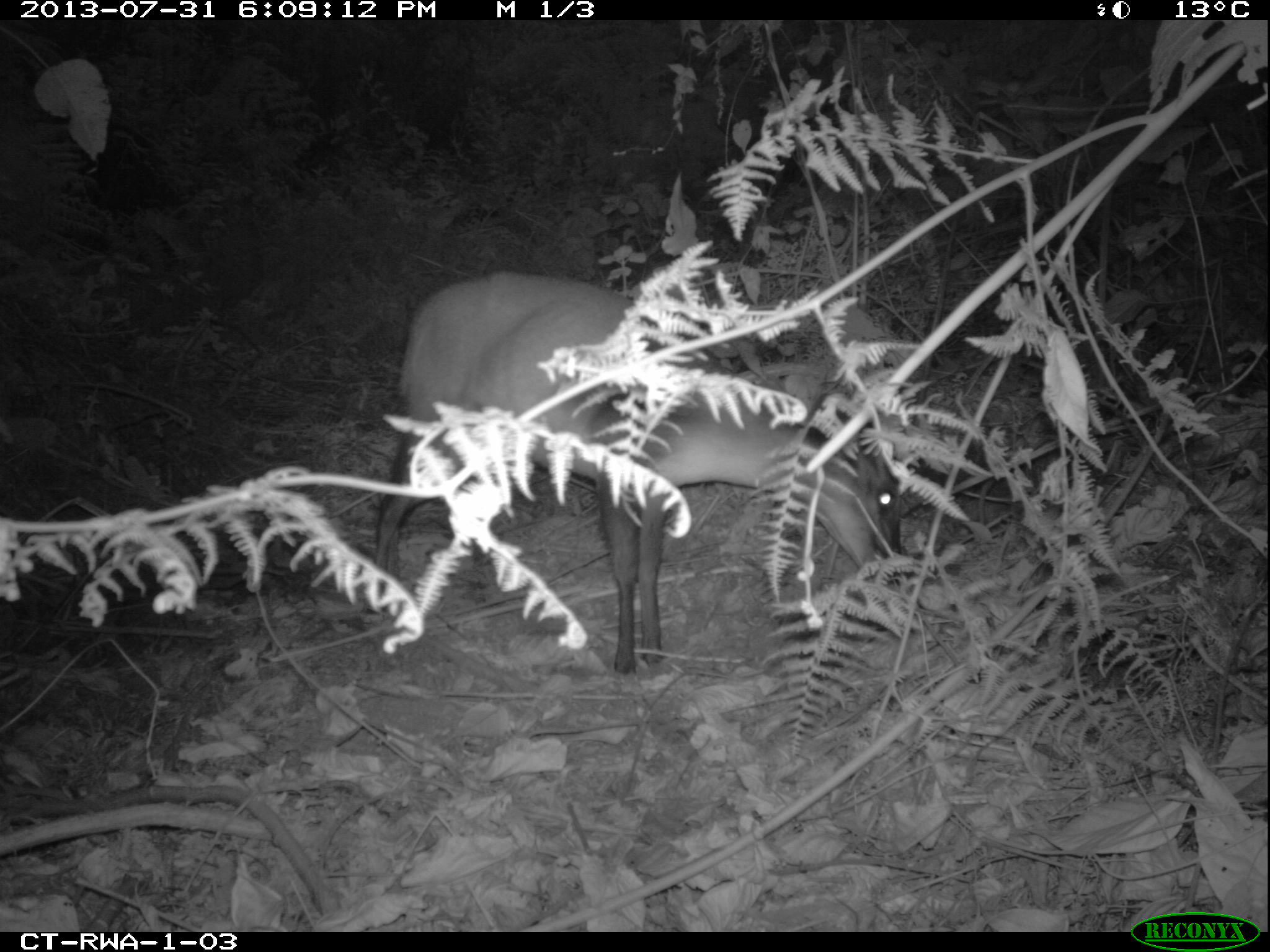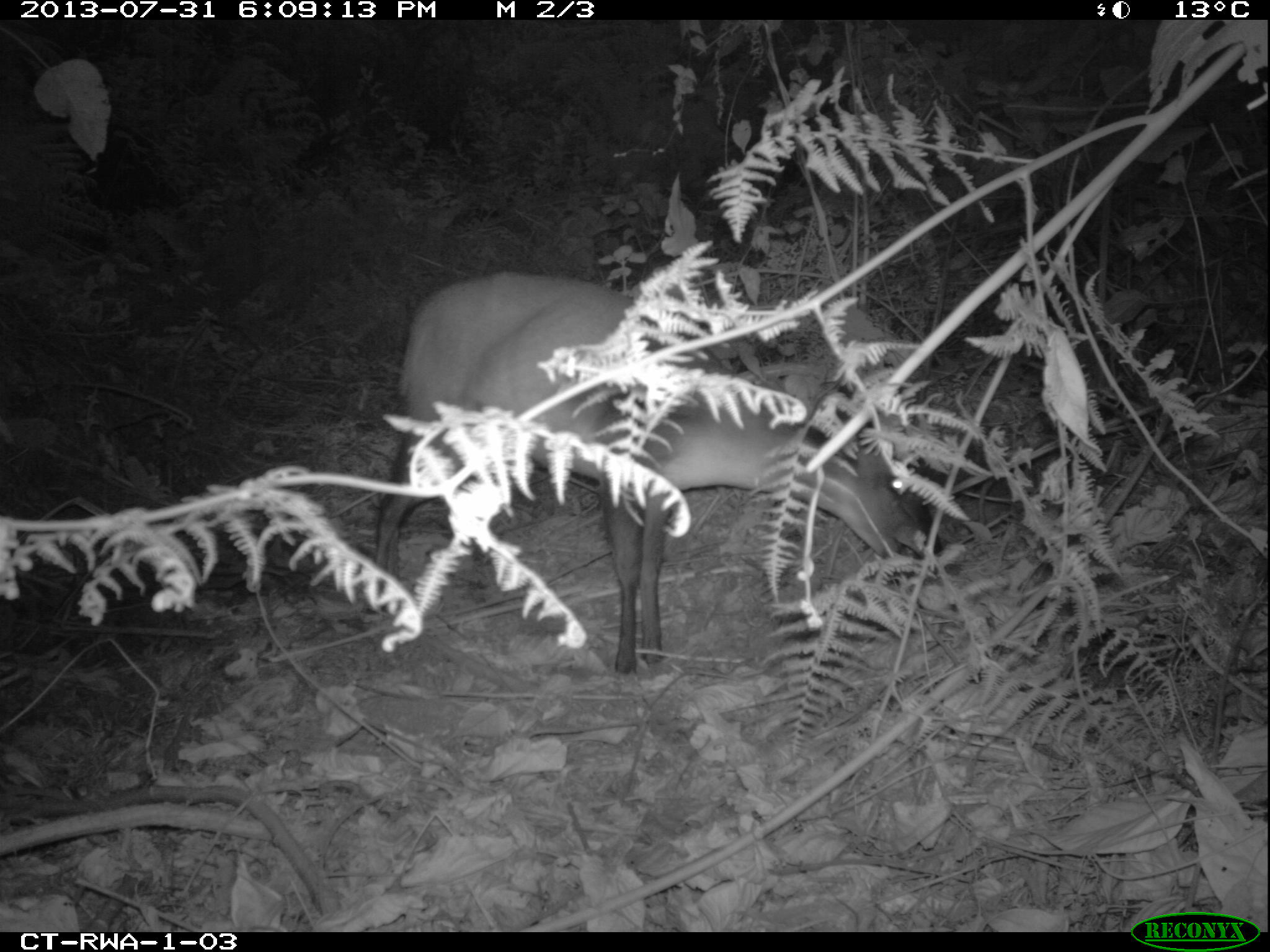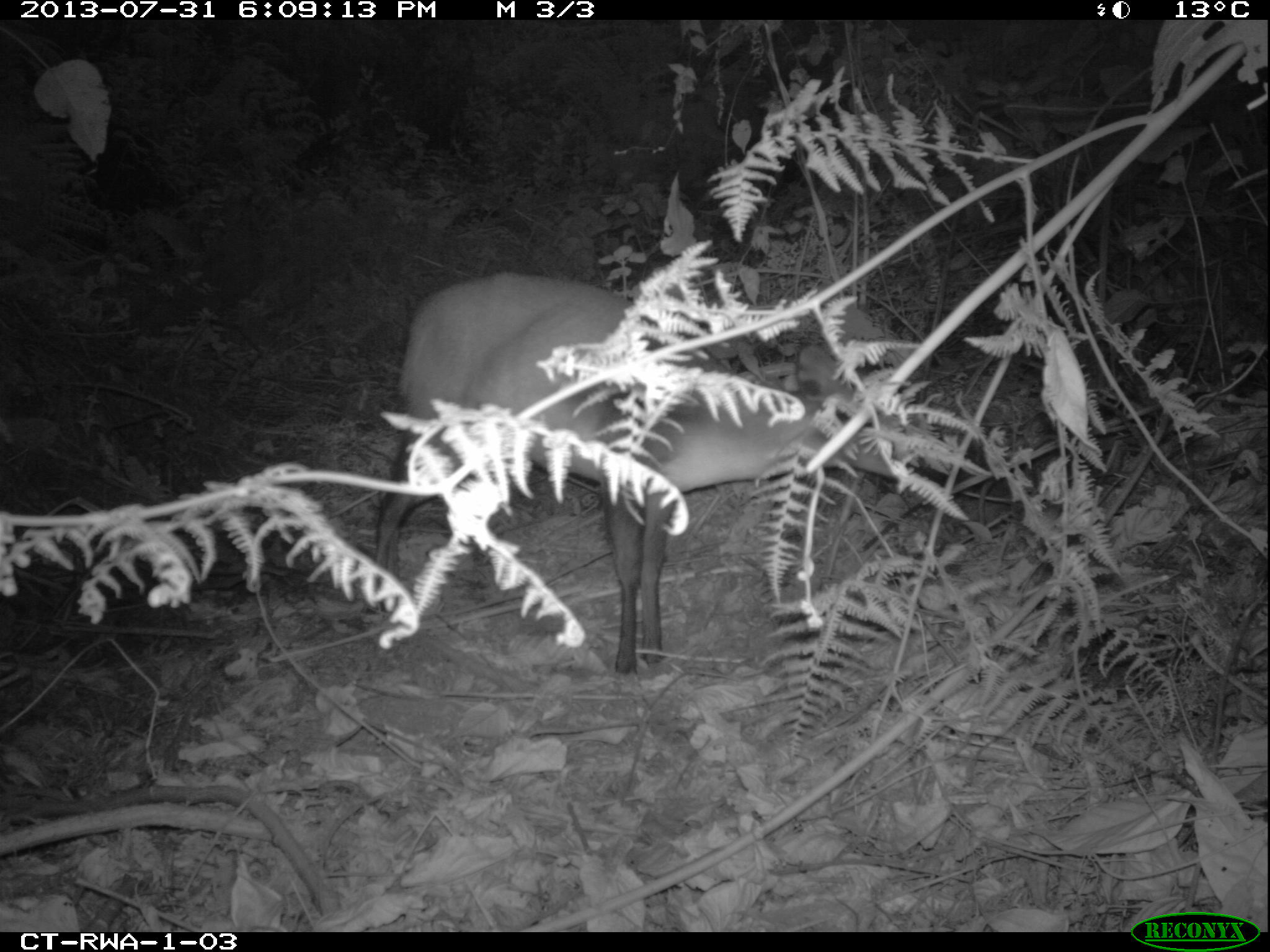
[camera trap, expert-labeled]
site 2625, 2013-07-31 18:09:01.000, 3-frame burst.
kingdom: Animalia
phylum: Chordata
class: Mammalia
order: Artiodactyla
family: Bovidae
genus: Cephalophus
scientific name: Cephalophus nigrifrons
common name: black-fronted duiker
Cephalophus nigrifrons (black-fronted duiker), count 1.